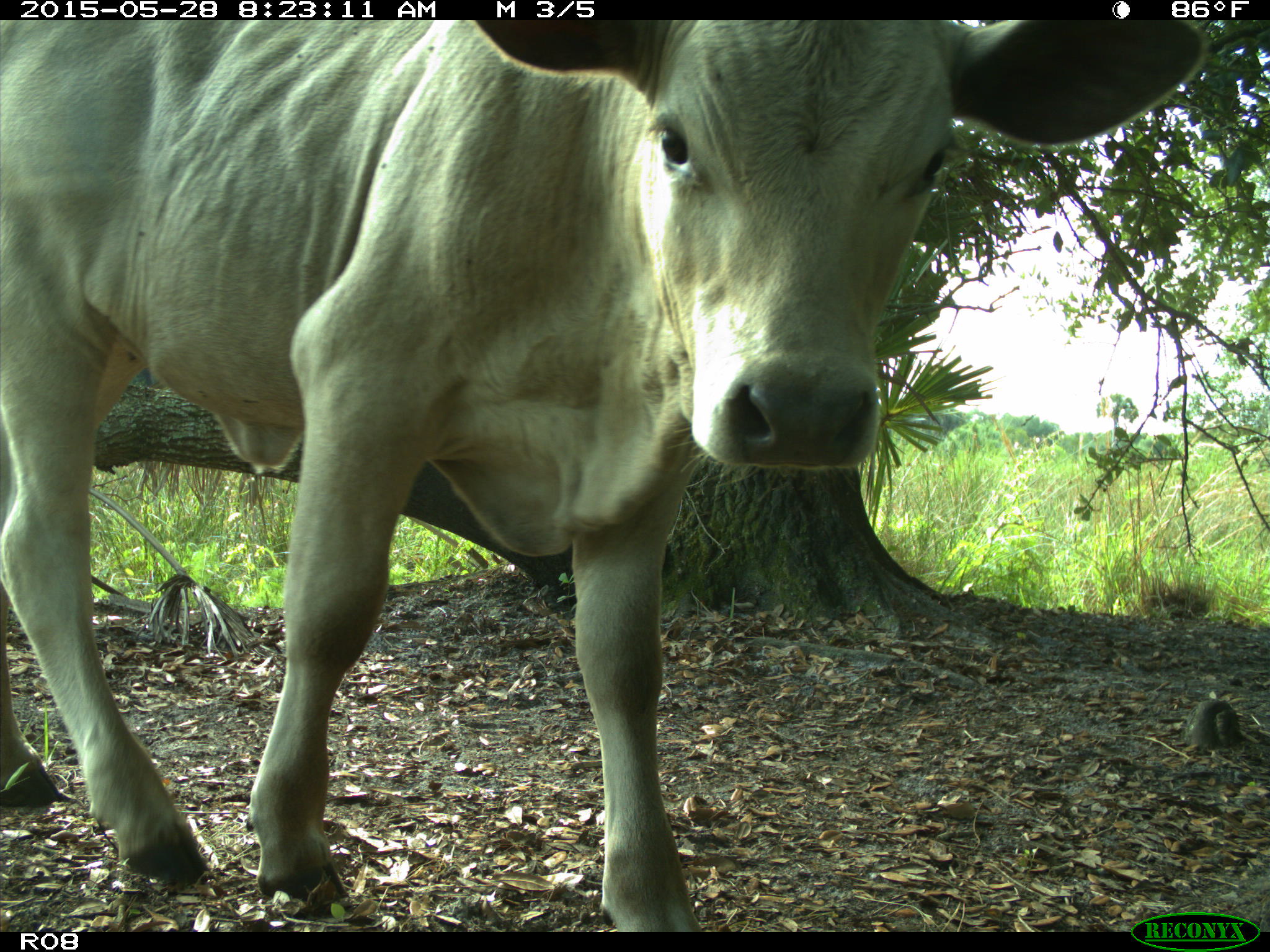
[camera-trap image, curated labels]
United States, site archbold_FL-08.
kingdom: Animalia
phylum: Chordata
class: Mammalia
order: Artiodactyla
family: Bovidae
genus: Bos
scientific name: Bos taurus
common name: domestic cow